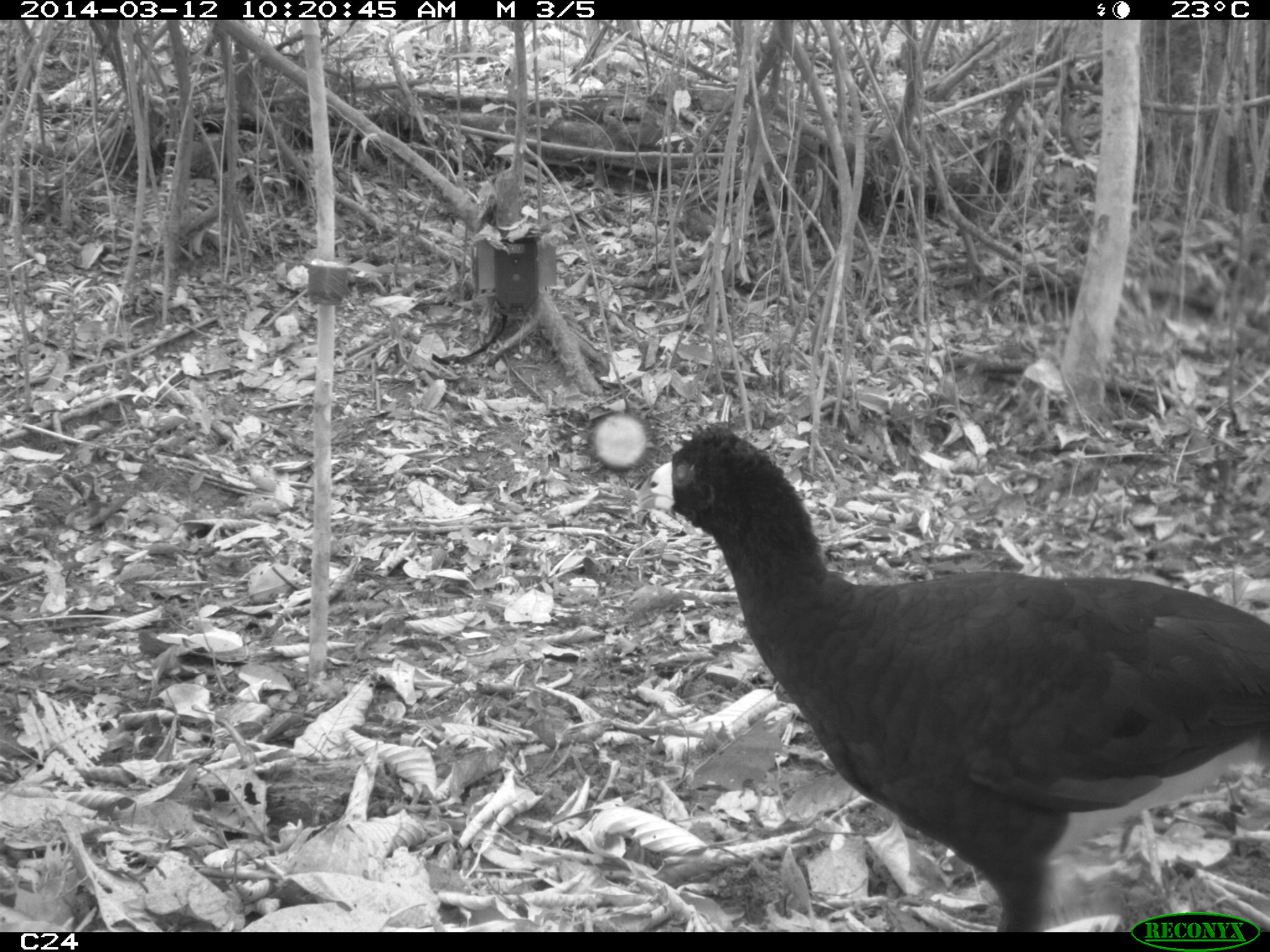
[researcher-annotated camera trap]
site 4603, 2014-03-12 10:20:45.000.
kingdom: Animalia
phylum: Chordata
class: Aves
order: Galliformes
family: Cracidae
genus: Crax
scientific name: Crax alector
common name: black curassow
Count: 2.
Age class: adult.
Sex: female.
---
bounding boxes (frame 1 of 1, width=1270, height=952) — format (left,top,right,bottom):
crax alector: (629,422,1270,909)